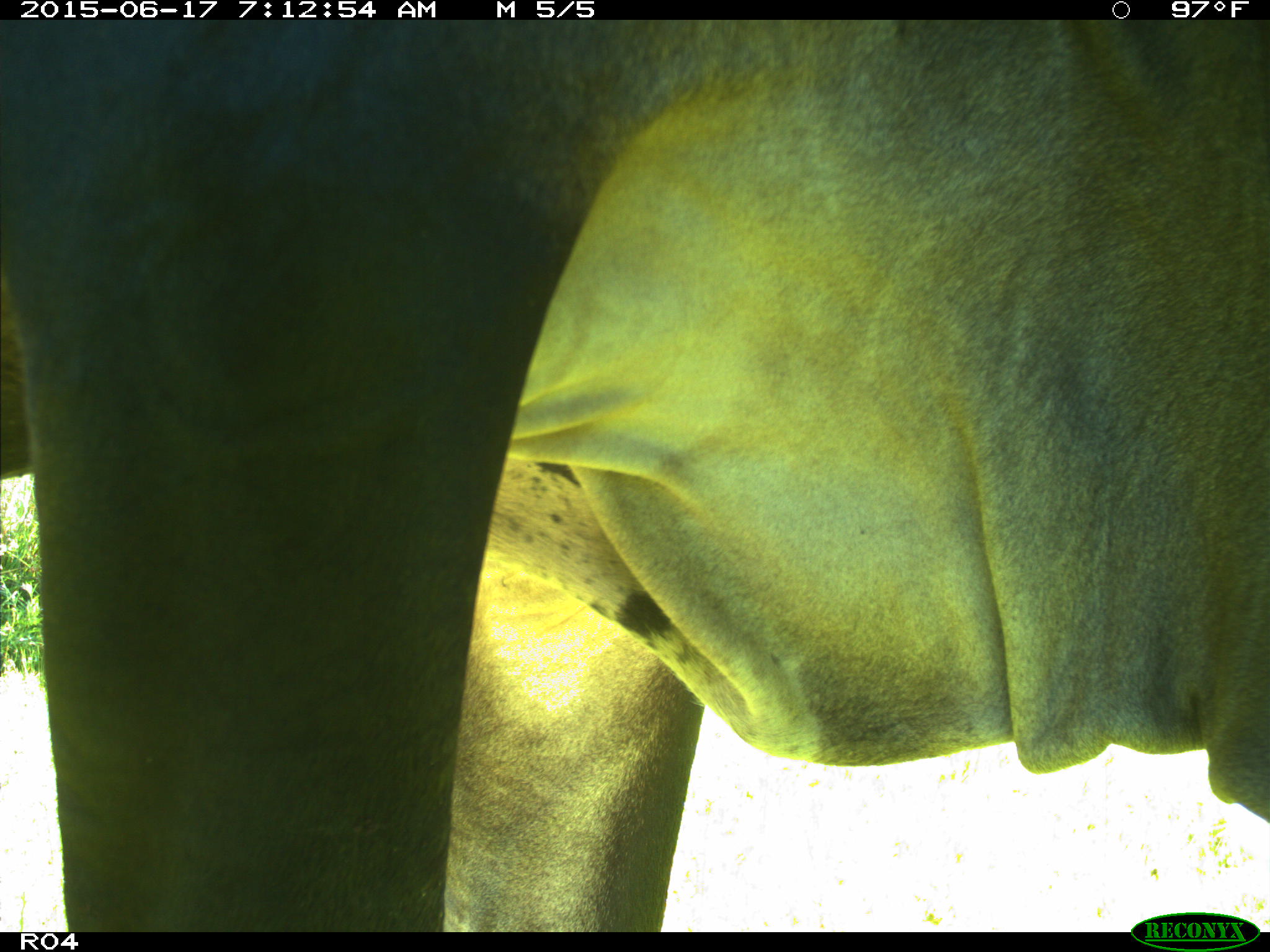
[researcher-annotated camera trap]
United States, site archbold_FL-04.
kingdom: Animalia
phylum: Chordata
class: Mammalia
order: Artiodactyla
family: Bovidae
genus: Bos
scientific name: Bos taurus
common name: domestic cow